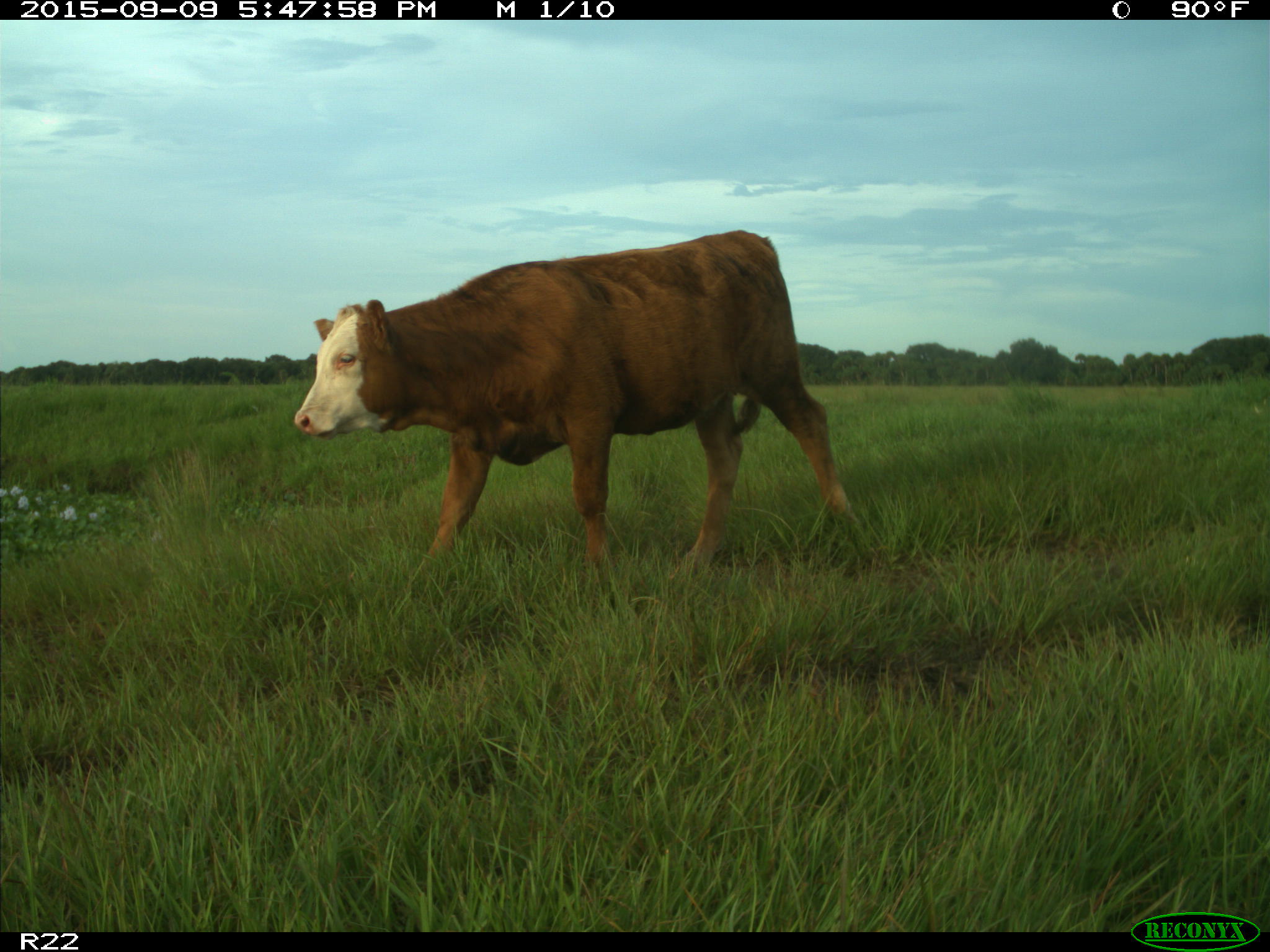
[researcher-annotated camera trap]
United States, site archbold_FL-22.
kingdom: Animalia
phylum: Chordata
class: Mammalia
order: Artiodactyla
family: Bovidae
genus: Bos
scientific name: Bos taurus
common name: domestic cow